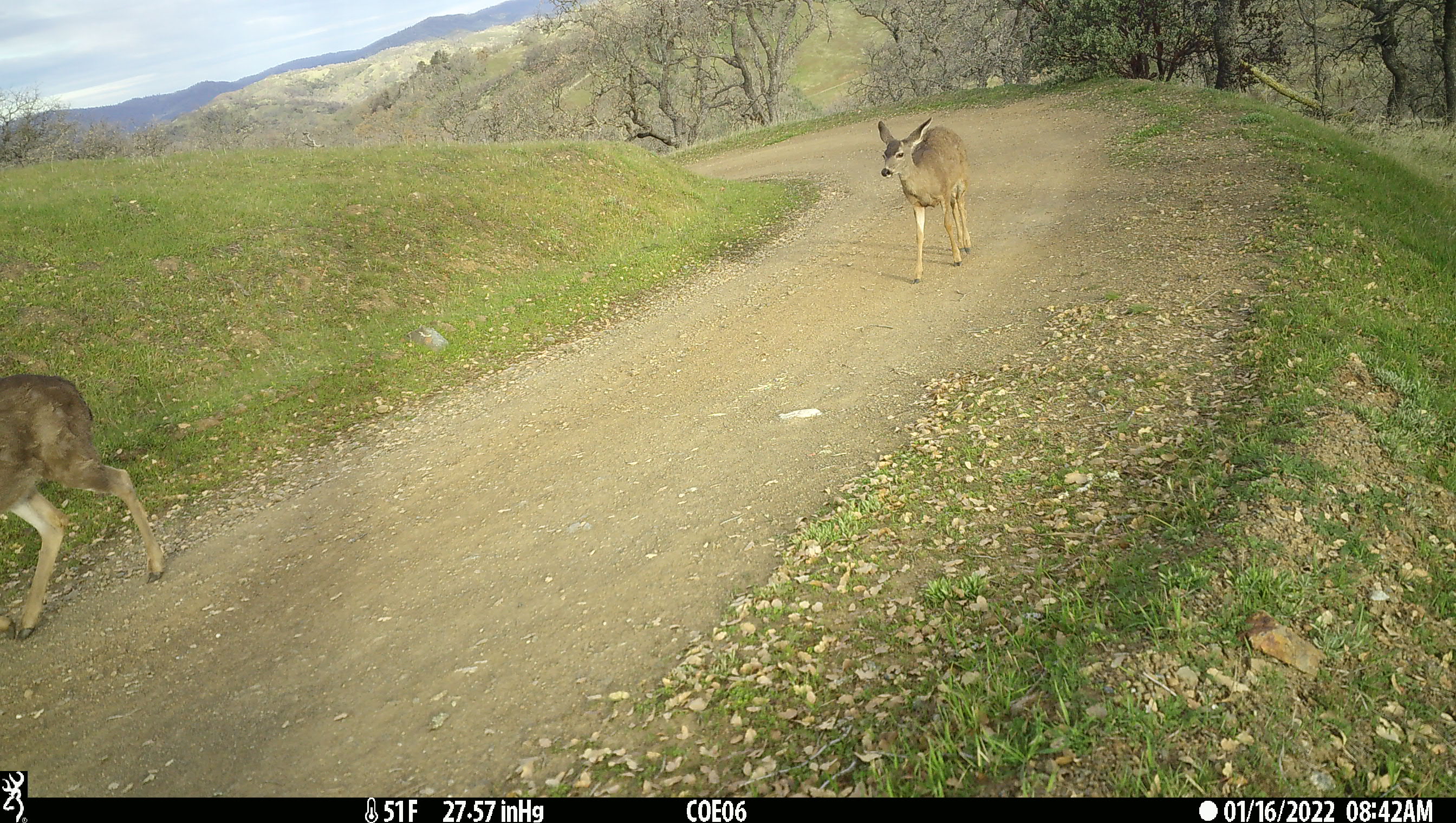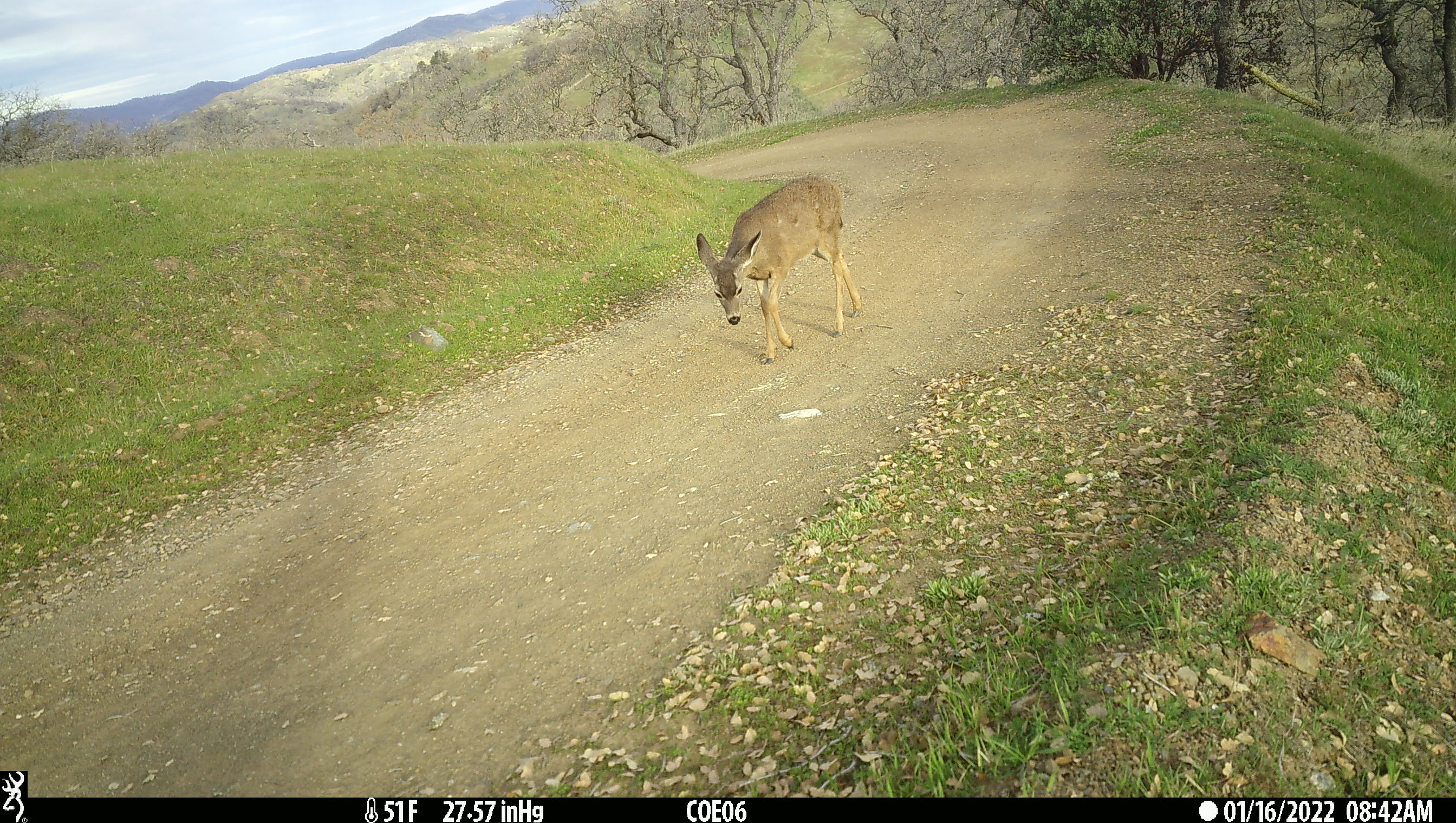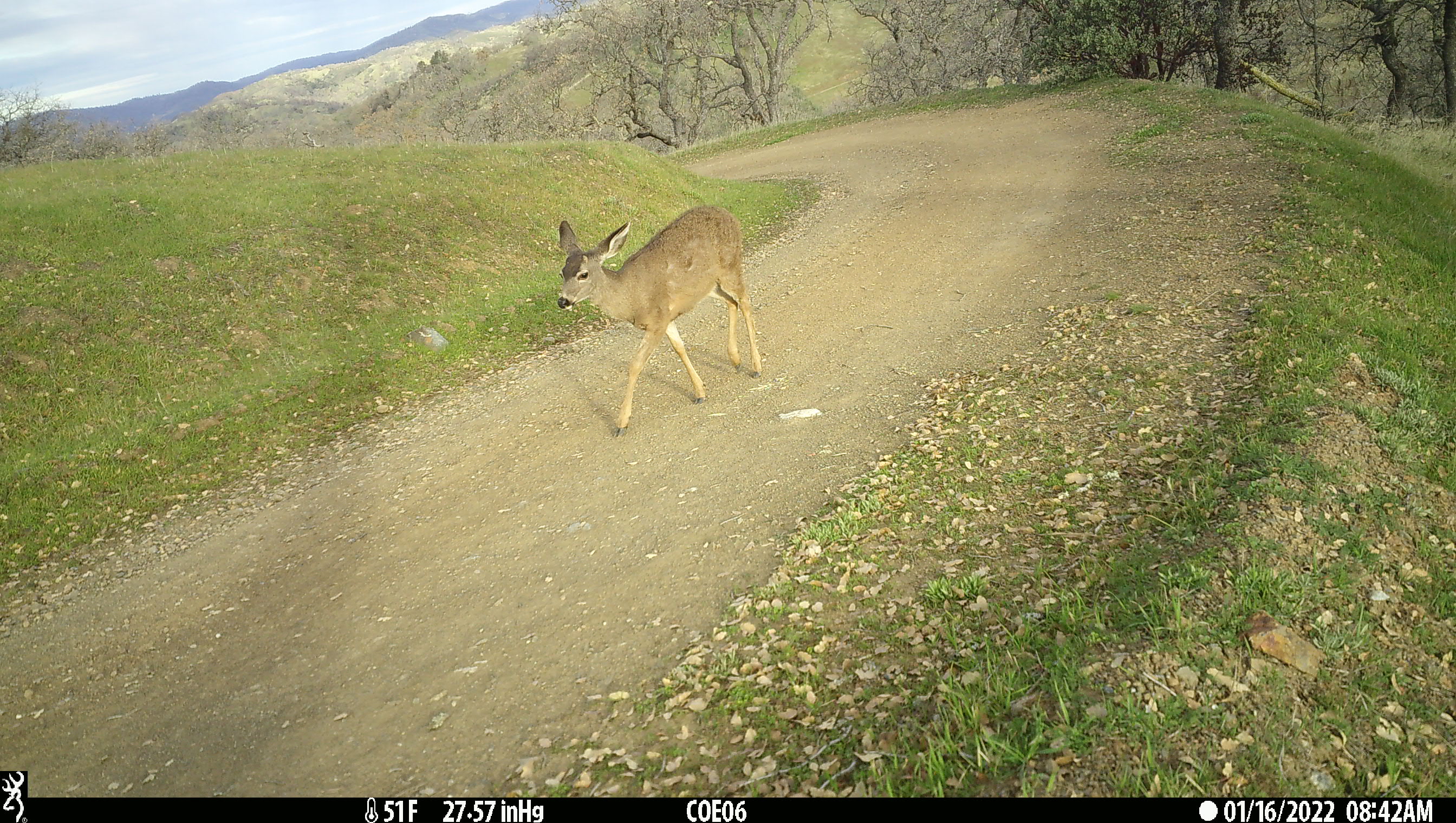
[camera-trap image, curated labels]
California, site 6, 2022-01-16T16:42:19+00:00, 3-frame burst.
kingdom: Animalia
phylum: Chordata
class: Mammalia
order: Artiodactyla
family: Cervidae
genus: Odocoileus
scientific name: Odocoileus hemionus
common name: mule deer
Mule deer (Odocoileus hemionus).